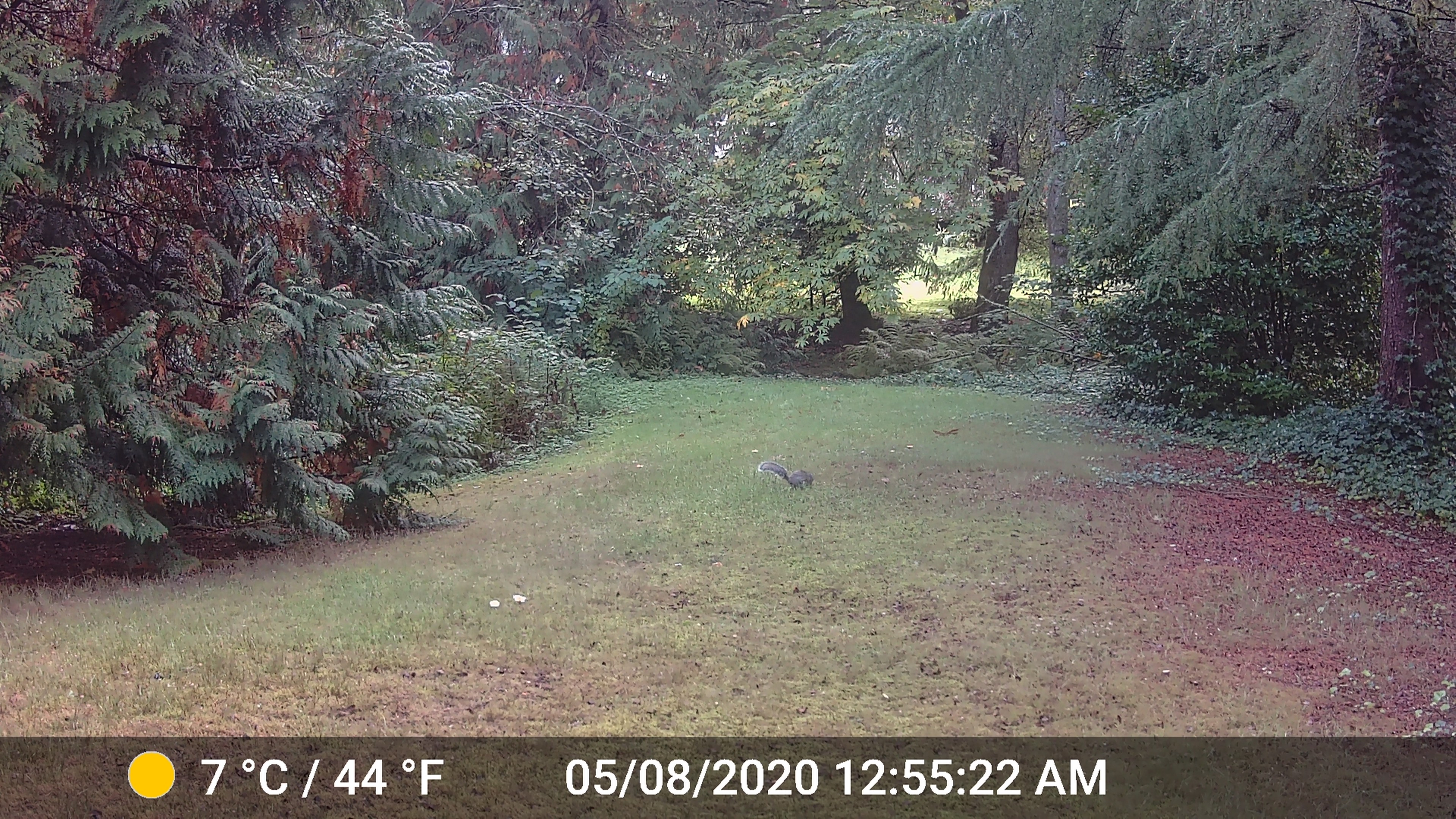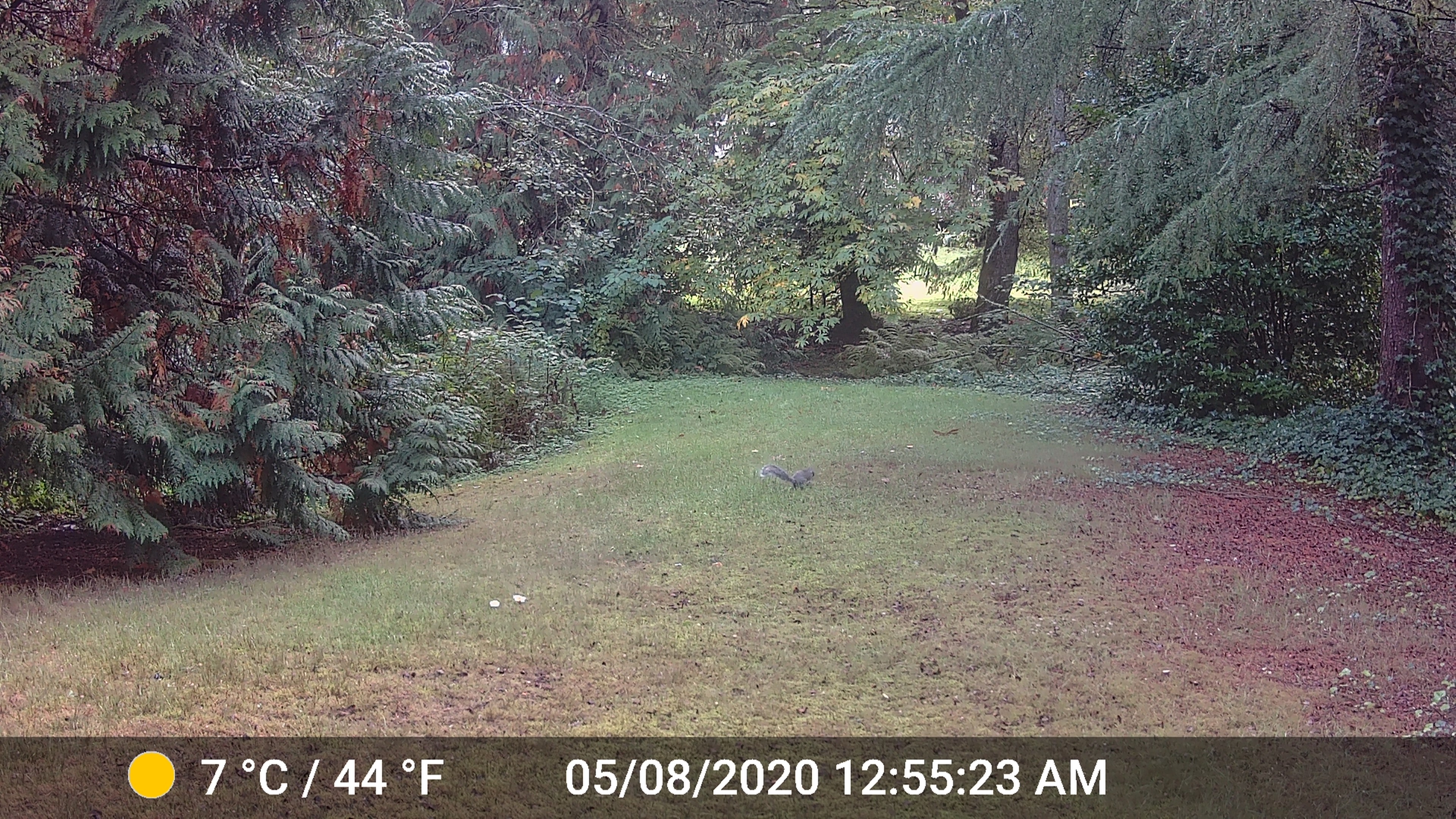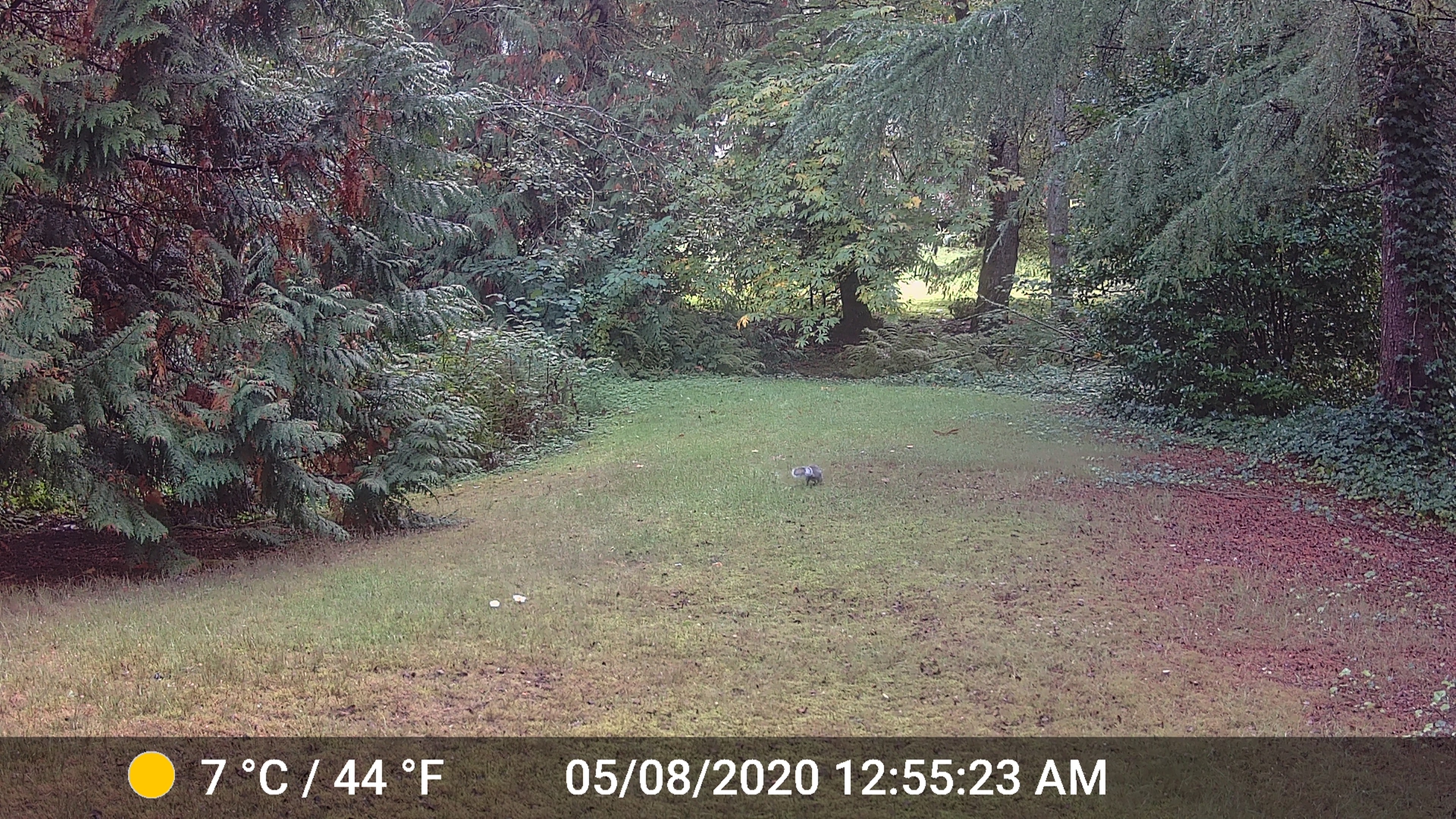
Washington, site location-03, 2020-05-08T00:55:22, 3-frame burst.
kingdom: Animalia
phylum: Chordata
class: Mammalia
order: Rodentia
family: Sciuridae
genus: Sciurus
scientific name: Sciurus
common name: squirrel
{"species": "squirrel (Sciurus)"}